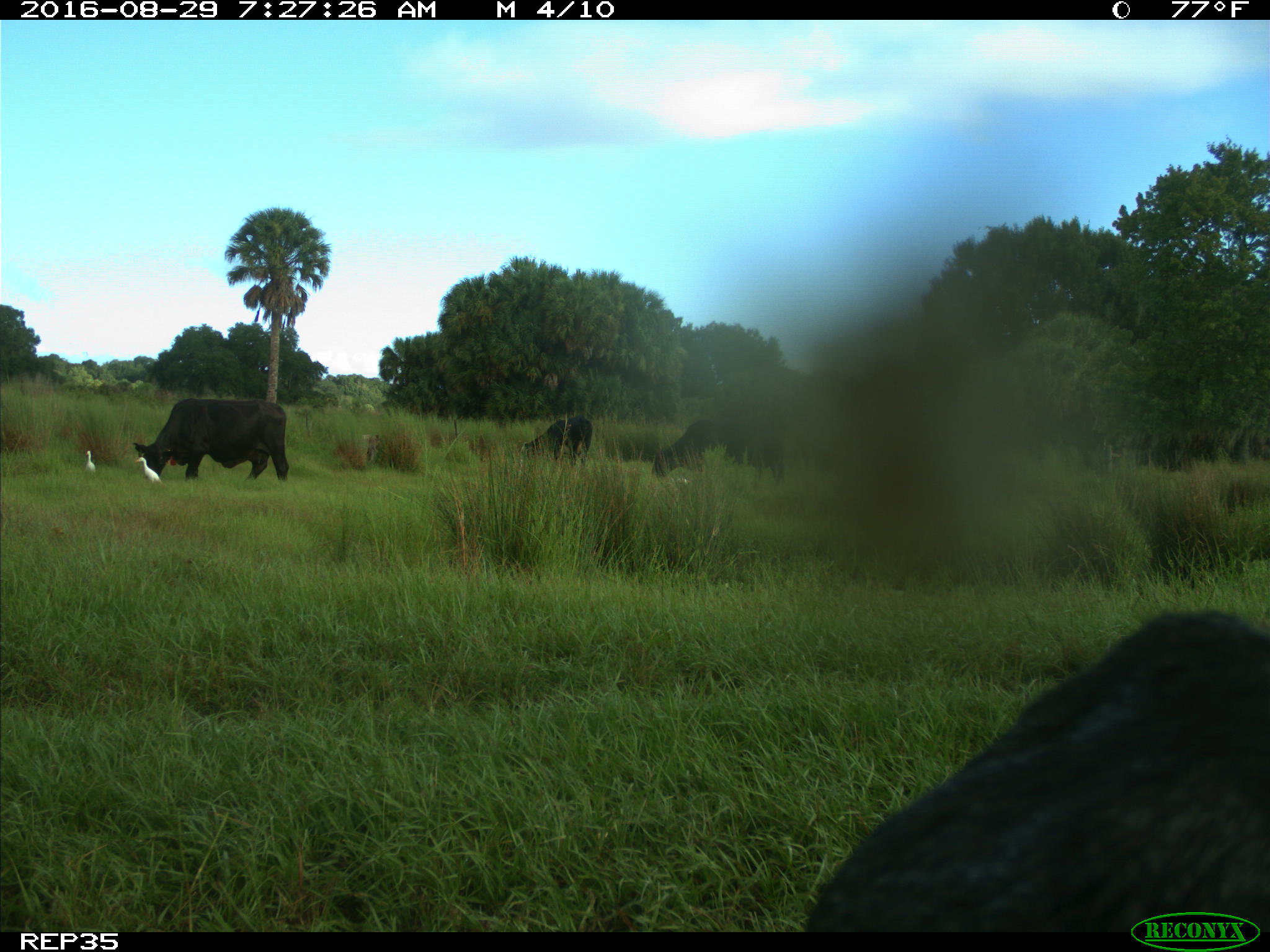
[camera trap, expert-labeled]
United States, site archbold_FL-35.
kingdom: Animalia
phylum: Chordata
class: Mammalia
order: Artiodactyla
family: Suidae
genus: Sus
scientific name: Sus scrofa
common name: wild boar